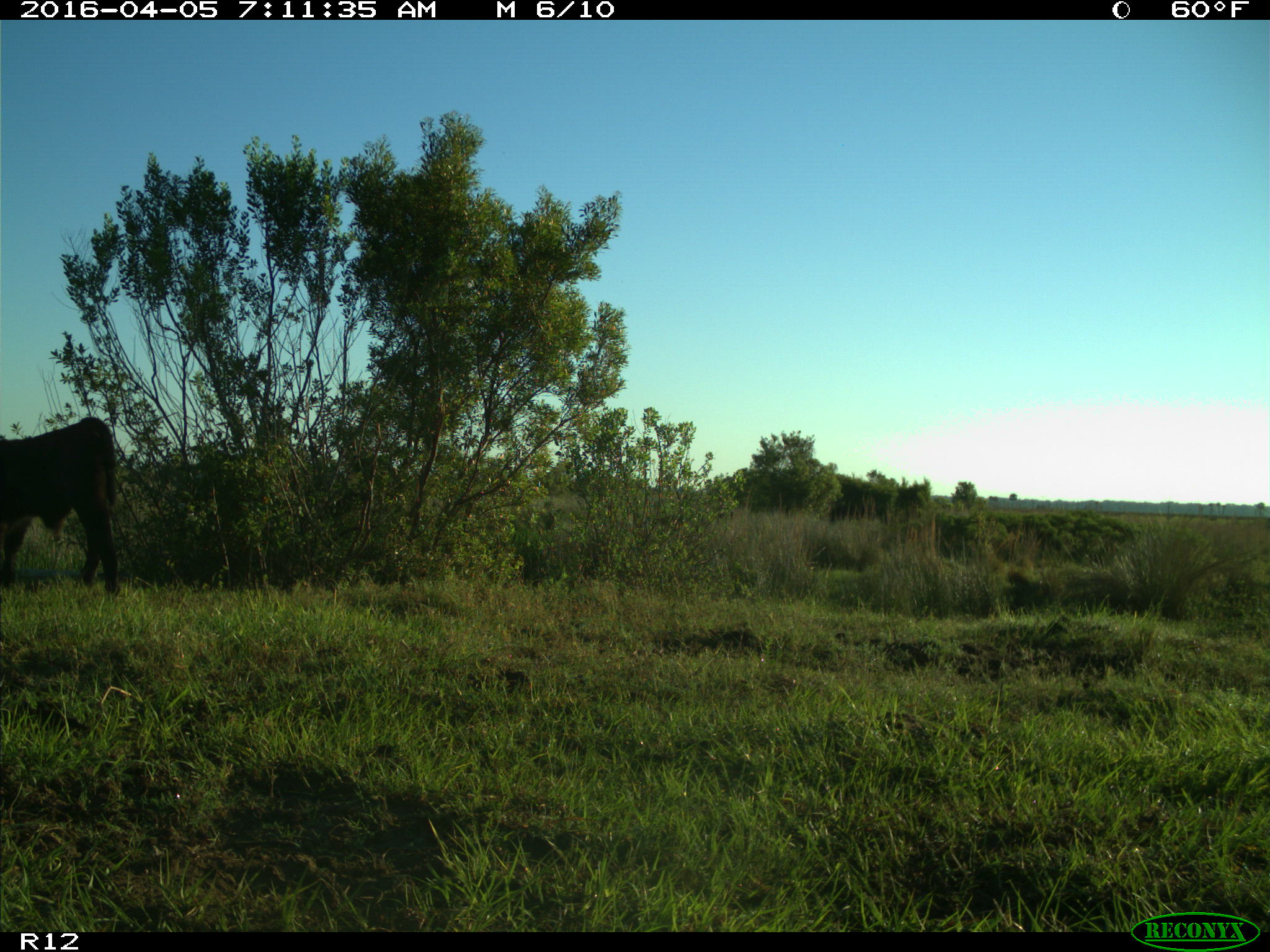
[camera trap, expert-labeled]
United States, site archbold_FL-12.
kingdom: Animalia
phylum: Chordata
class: Mammalia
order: Artiodactyla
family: Bovidae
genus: Bos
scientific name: Bos taurus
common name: domestic cow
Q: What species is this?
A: Bos taurus (domestic cow).